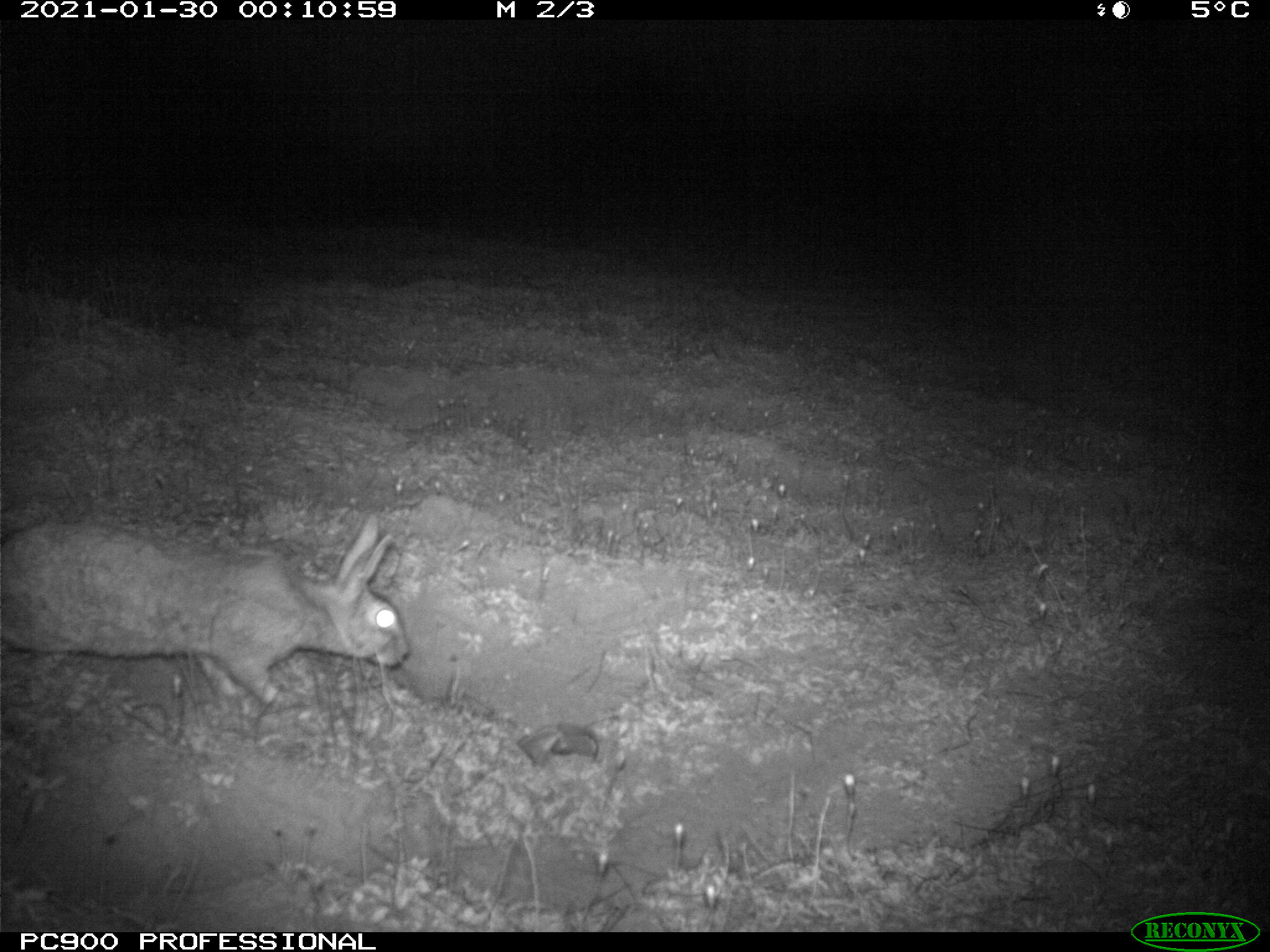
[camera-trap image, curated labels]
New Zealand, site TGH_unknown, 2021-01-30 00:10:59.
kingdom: Animalia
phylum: Chordata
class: Mammalia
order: Lagomorpha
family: Leporidae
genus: Oryctolagus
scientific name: Oryctolagus cuniculus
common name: european rabbit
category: rabbit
Rabbit (european rabbit) (Oryctolagus cuniculus).